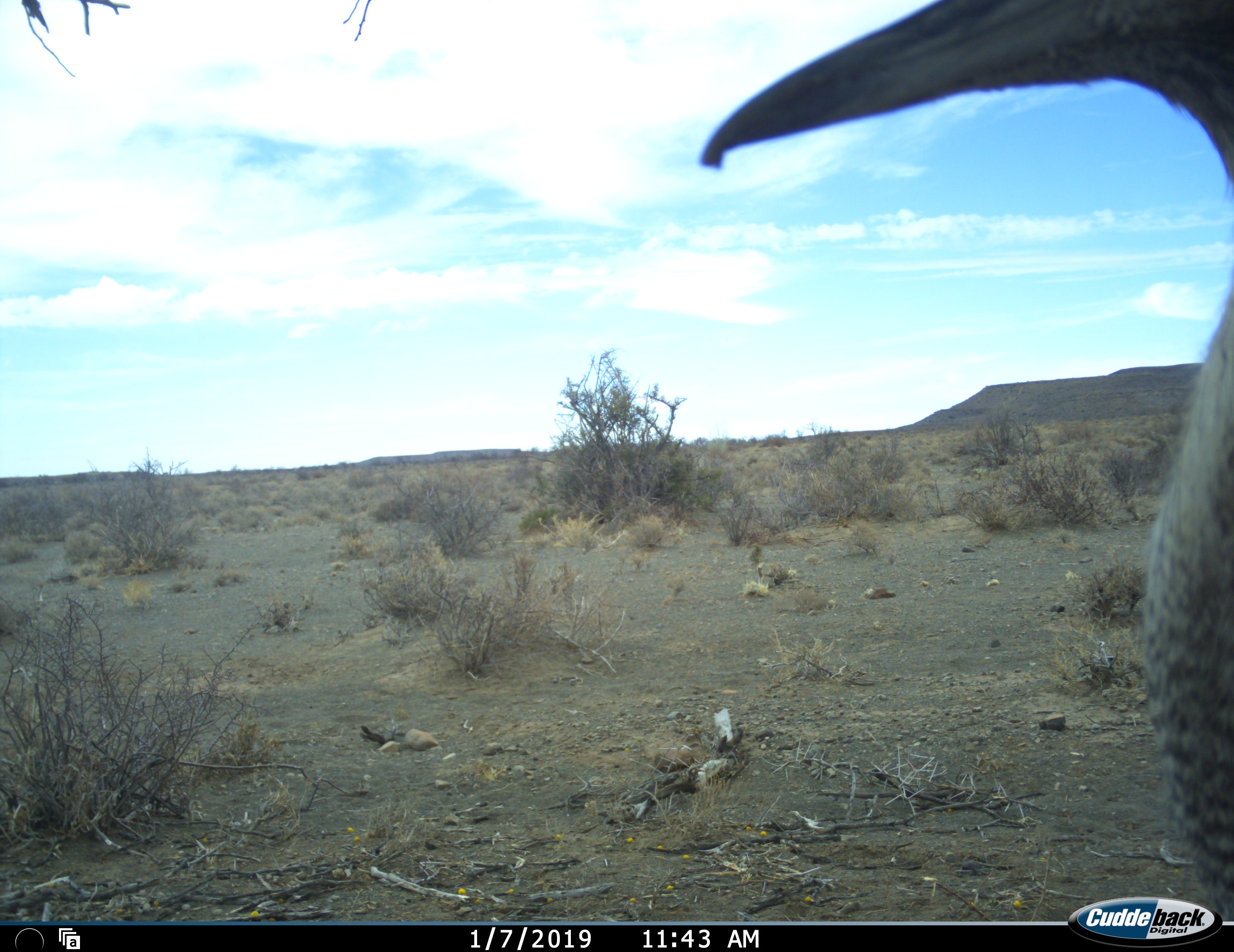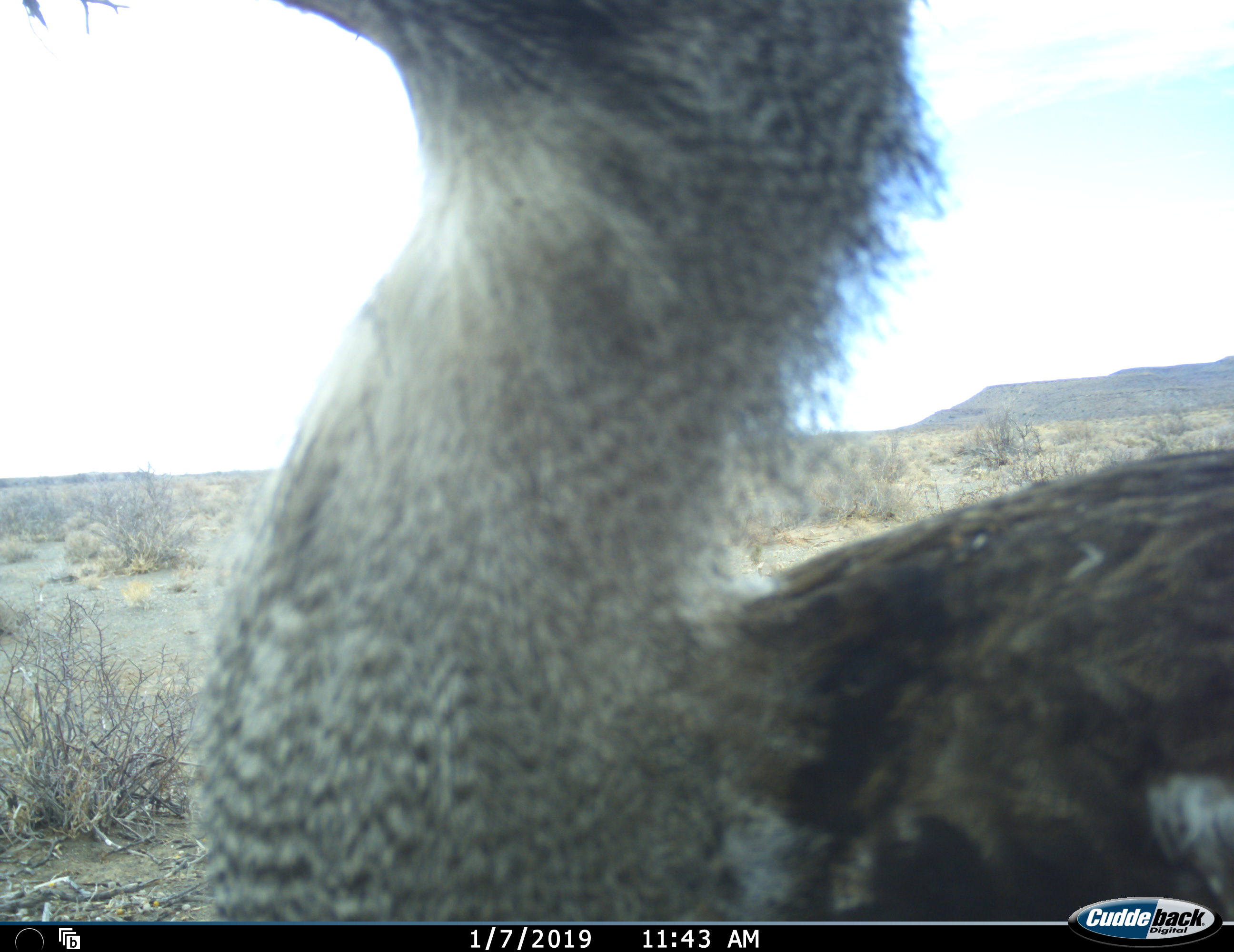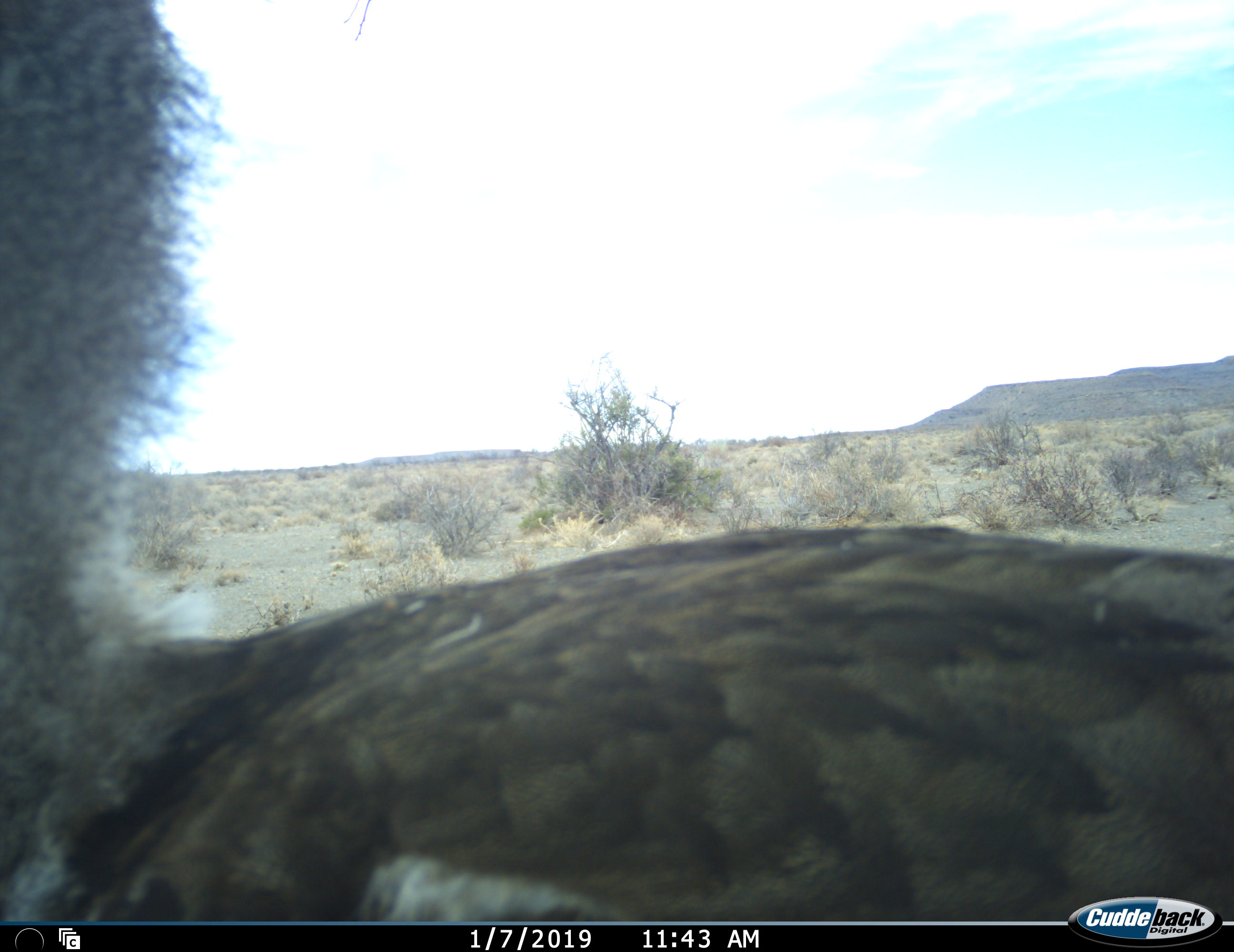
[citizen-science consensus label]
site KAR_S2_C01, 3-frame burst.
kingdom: Animalia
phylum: Chordata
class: Aves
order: Otidiformes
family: Otididae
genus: Ardeotis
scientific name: Ardeotis kori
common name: kori bustard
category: bustardkori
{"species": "bustardkori (kori bustard) (Ardeotis kori)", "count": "1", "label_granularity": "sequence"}